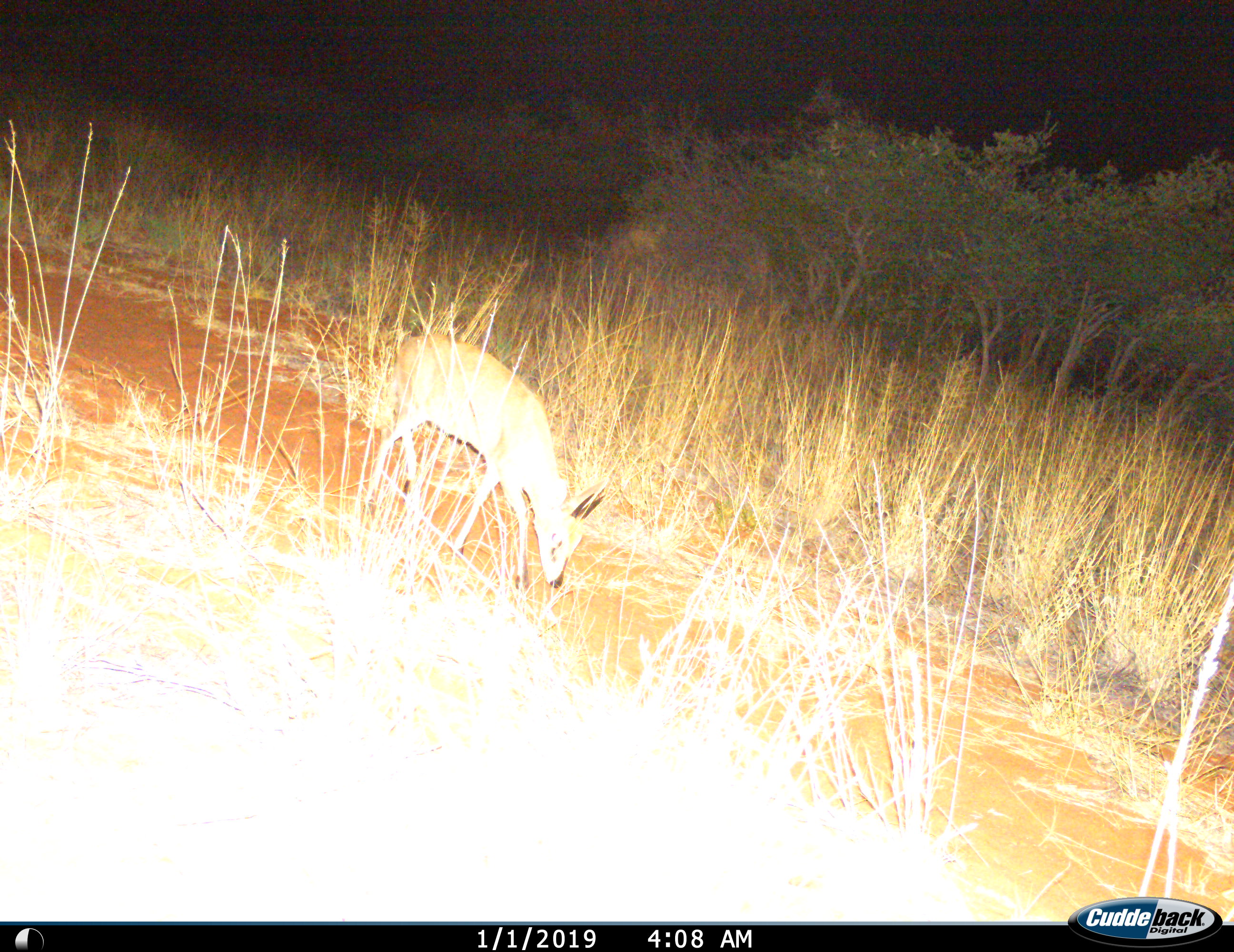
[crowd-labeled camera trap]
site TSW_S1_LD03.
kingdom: Animalia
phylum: Chordata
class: Mammalia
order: Artiodactyla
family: Bovidae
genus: Sylvicapra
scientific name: Sylvicapra grimmia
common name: common duiker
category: duikercommongrey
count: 1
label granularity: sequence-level